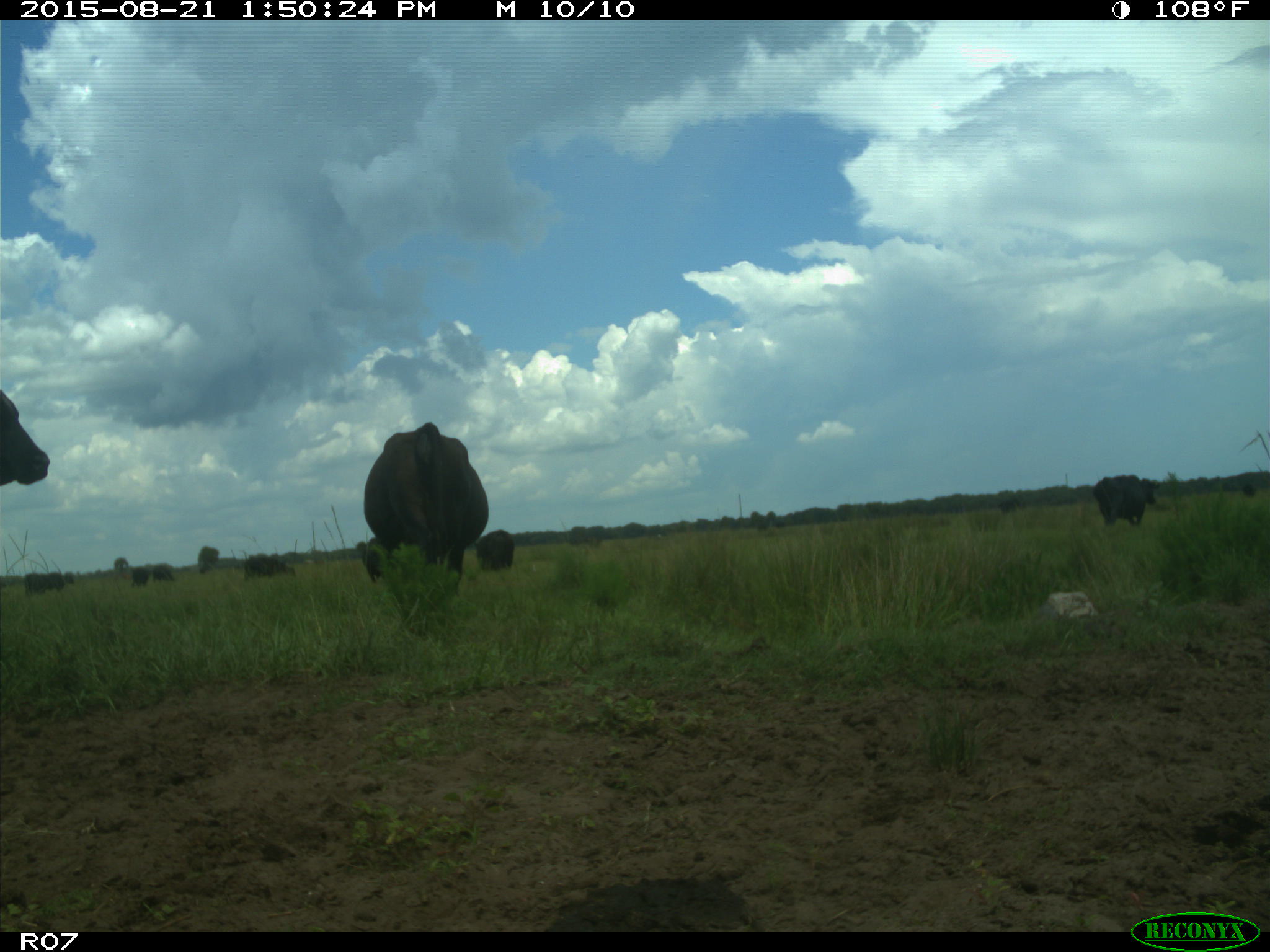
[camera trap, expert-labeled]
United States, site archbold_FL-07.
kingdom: Animalia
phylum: Chordata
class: Mammalia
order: Artiodactyla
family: Bovidae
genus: Bos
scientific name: Bos taurus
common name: domestic cow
Bos taurus (domestic cow).